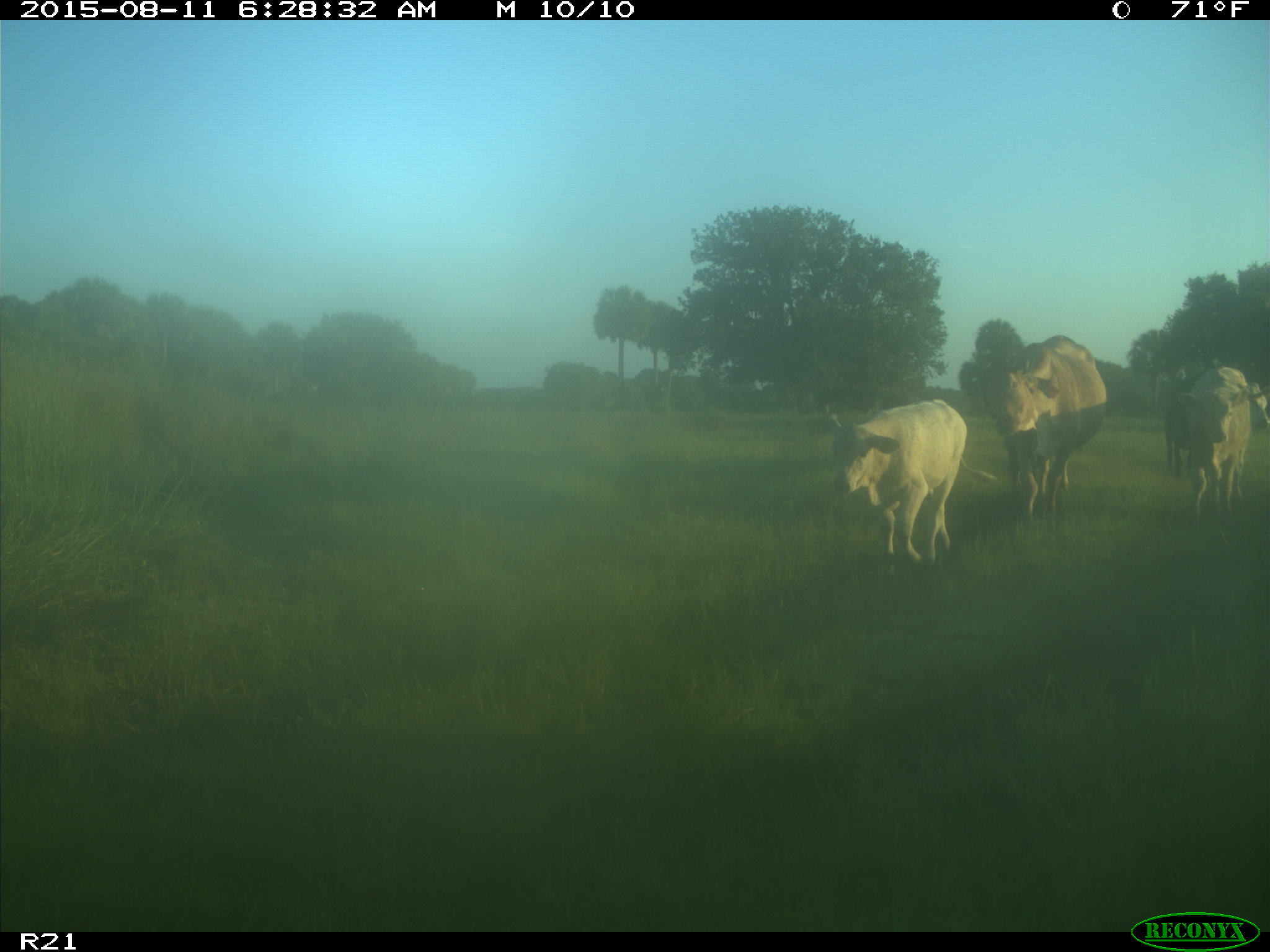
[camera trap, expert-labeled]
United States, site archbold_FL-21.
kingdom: Animalia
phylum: Chordata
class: Mammalia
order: Artiodactyla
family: Bovidae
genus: Bos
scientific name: Bos taurus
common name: domestic cow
Bos taurus (domestic cow).